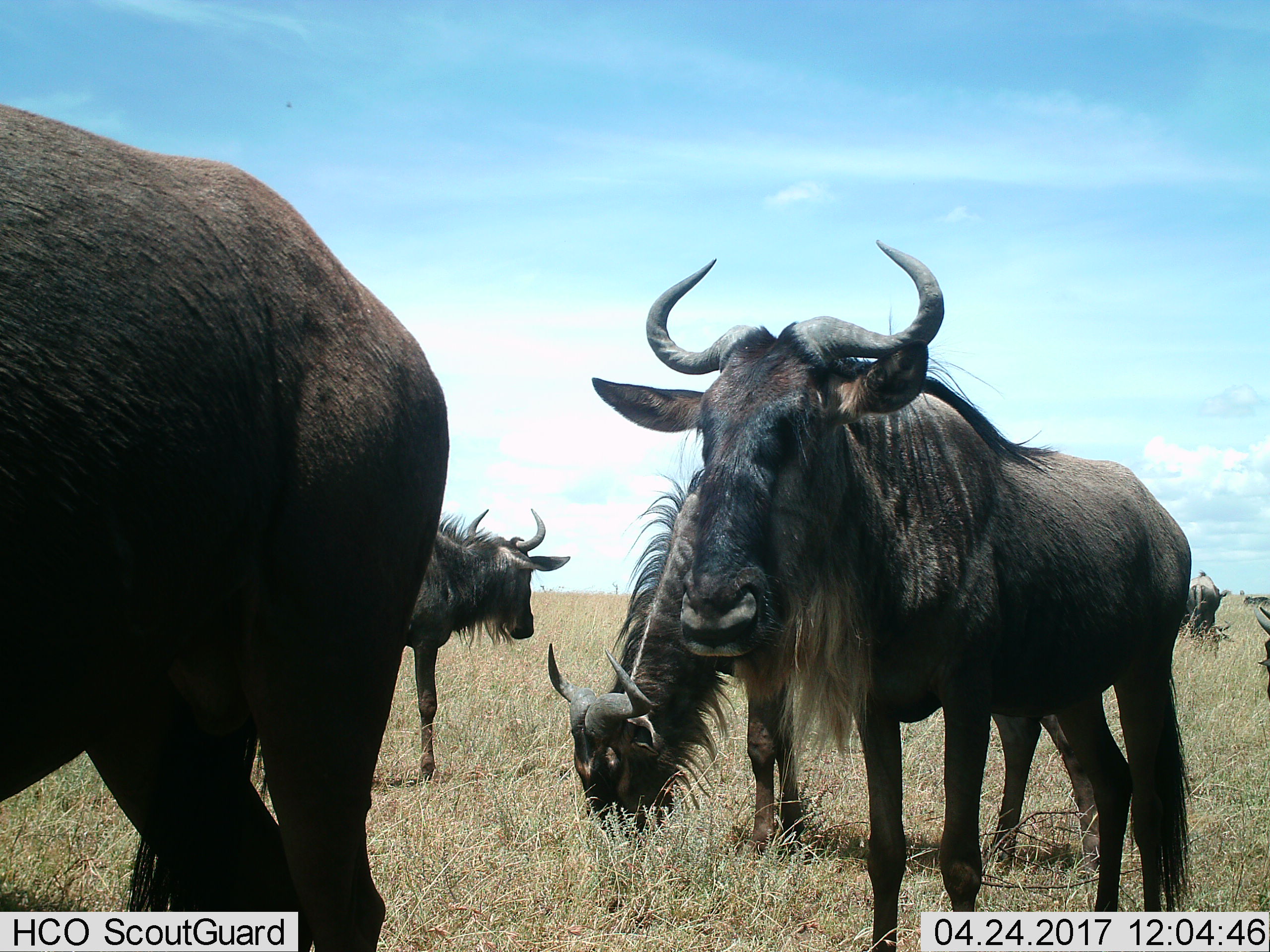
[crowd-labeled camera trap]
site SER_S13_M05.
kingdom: Animalia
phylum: Chordata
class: Mammalia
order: Artiodactyla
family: Bovidae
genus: Connochaetes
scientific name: Connochaetes taurinus taurinus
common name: blue wildebeest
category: wildebeestblue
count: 6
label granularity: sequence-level